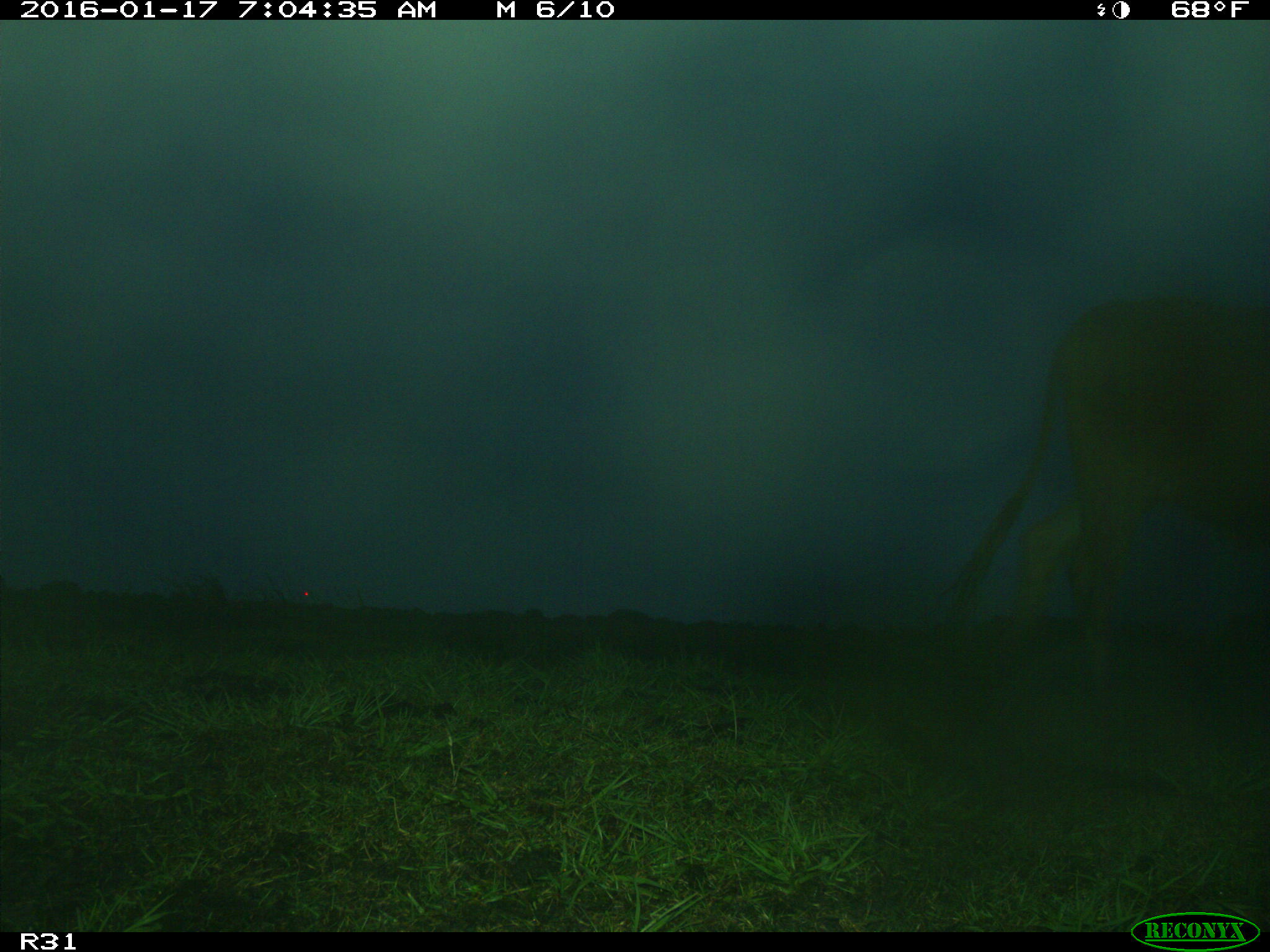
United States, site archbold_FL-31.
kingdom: Animalia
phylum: Chordata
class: Mammalia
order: Artiodactyla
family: Bovidae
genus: Bos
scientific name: Bos taurus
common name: domestic cow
Bos taurus (domestic cow).